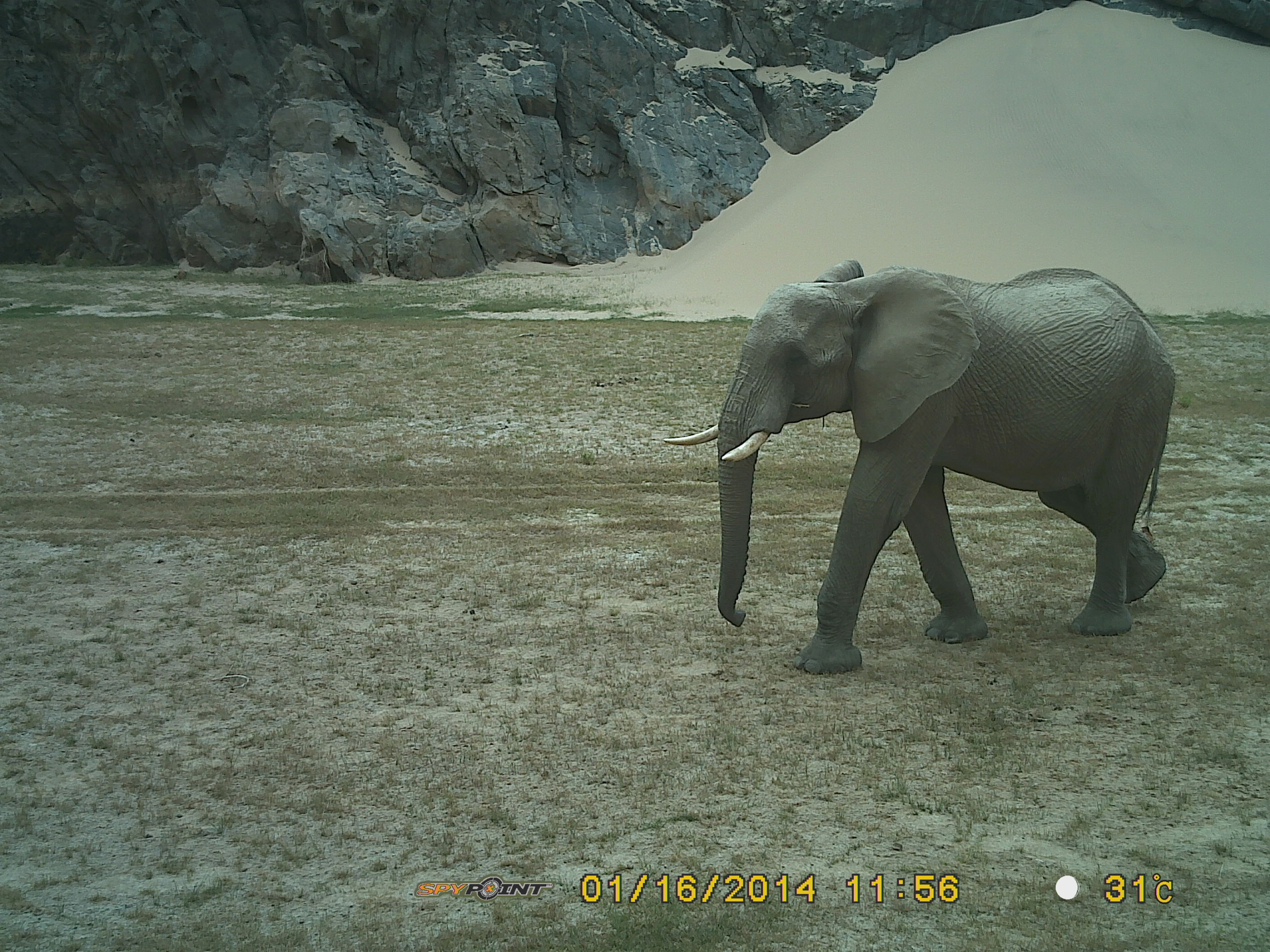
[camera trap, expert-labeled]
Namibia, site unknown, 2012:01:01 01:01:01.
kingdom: Animalia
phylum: Chordata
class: Mammalia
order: Proboscidea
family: Elephantidae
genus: Loxodonta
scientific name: Loxodonta africana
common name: african elephant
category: loxodanta africana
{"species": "loxodanta africana (african elephant) (Loxodonta africana)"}